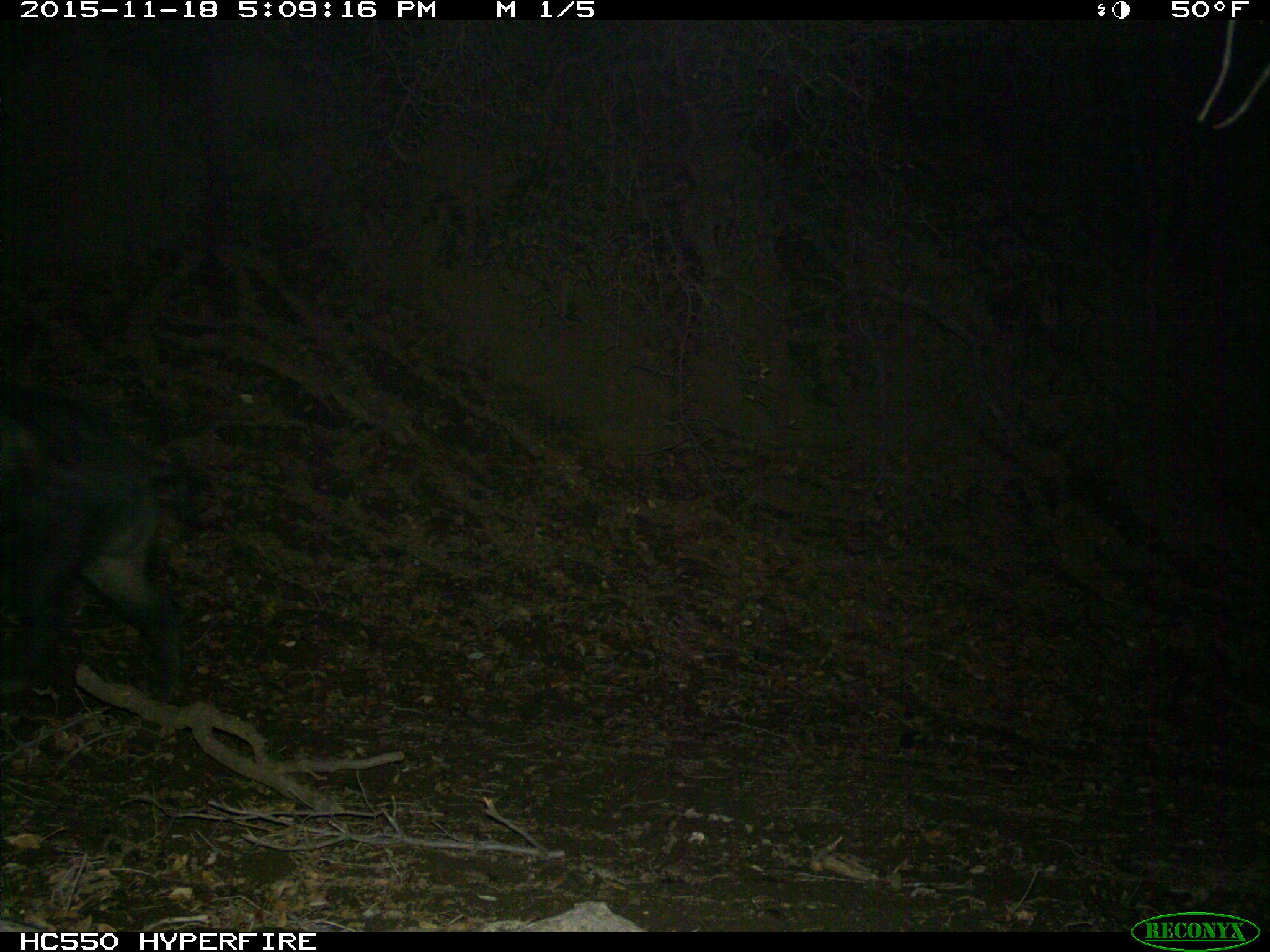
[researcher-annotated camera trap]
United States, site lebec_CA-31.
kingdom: Animalia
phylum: Chordata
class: Mammalia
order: Artiodactyla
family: Suidae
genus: Sus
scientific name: Sus scrofa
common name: wild boar